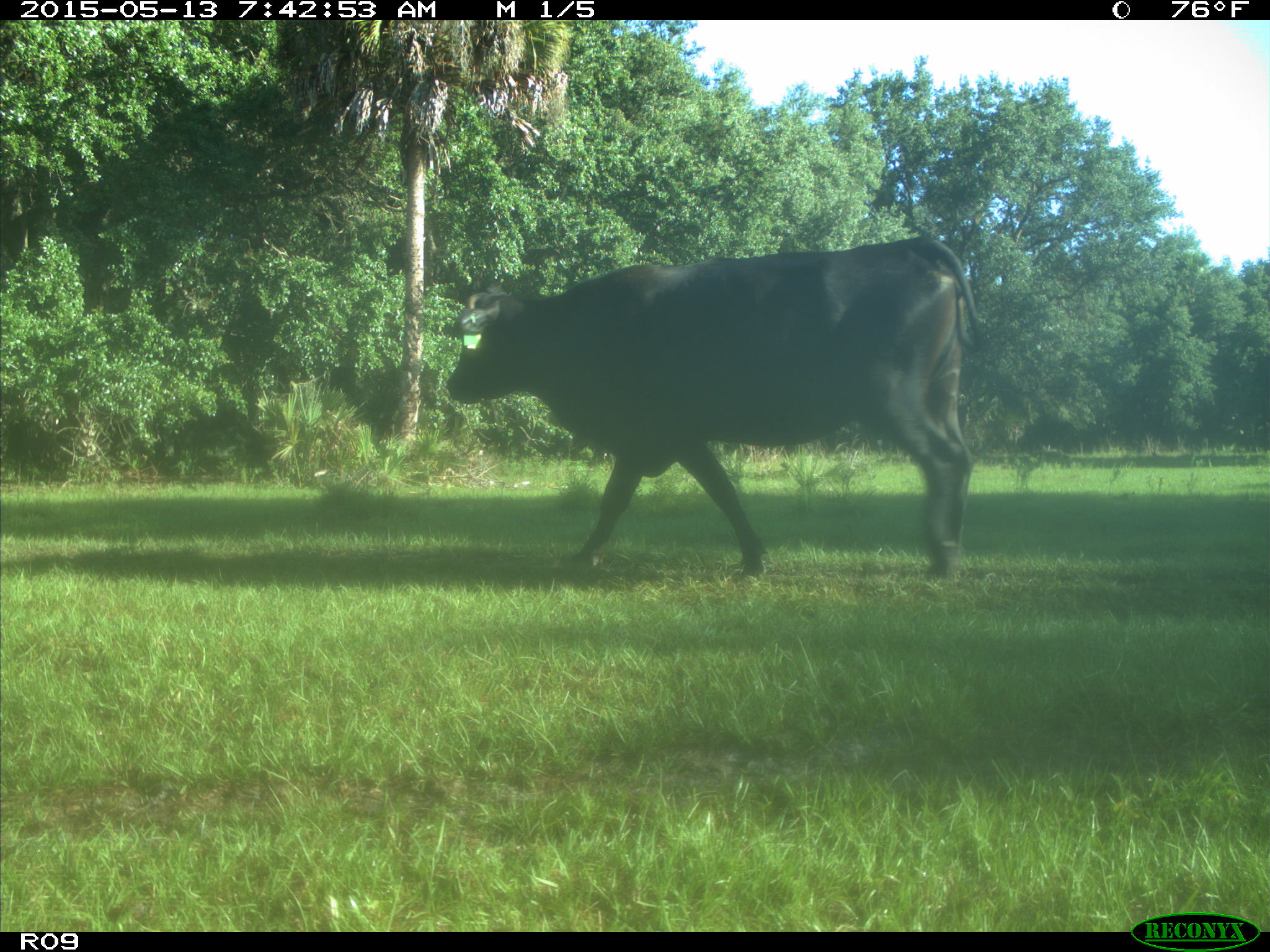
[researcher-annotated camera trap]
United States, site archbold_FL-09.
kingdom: Animalia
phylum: Chordata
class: Mammalia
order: Artiodactyla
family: Bovidae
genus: Bos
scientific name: Bos taurus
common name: domestic cow